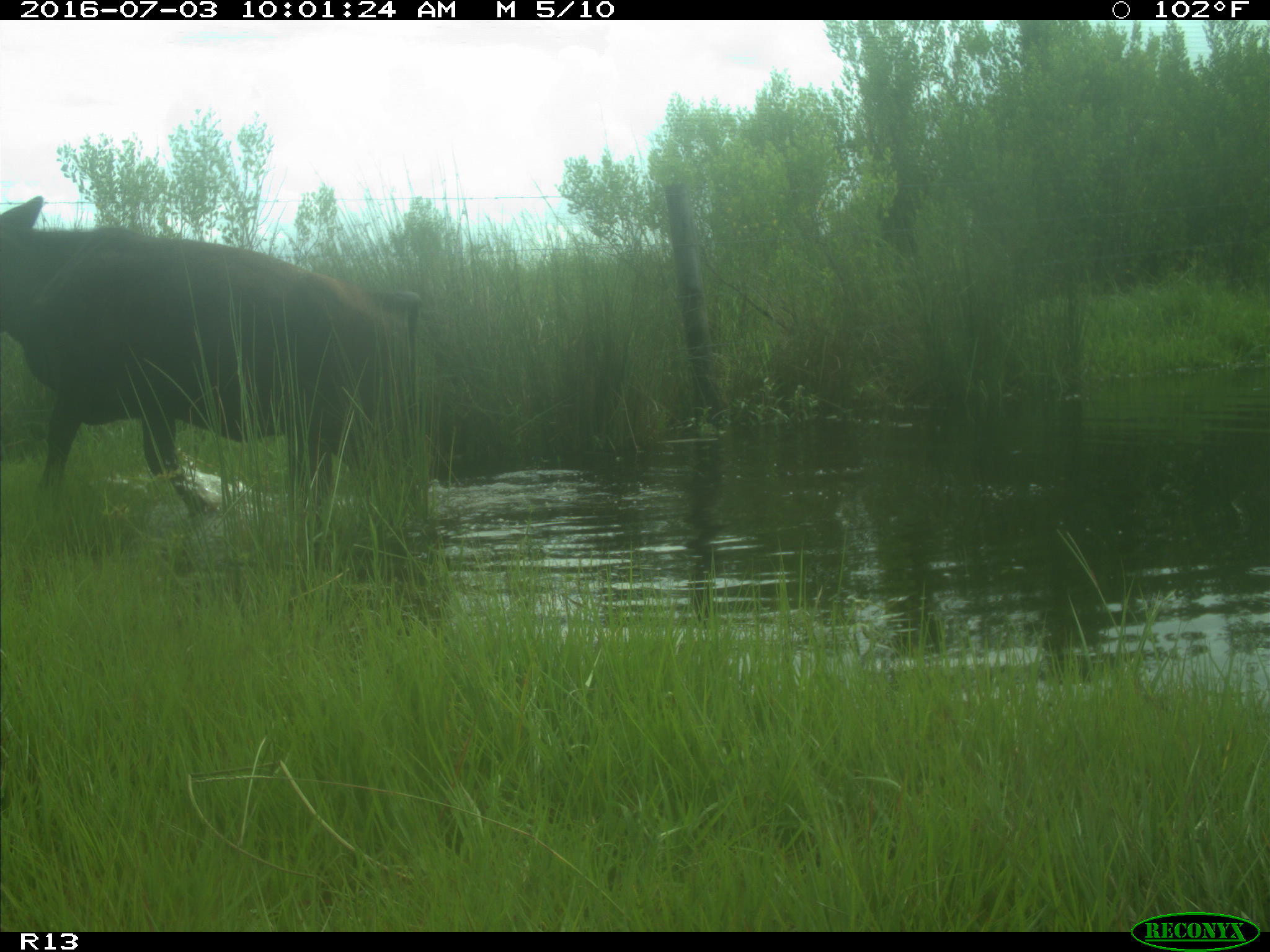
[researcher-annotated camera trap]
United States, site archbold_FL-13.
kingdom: Animalia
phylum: Chordata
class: Mammalia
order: Artiodactyla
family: Bovidae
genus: Bos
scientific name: Bos taurus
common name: domestic cow